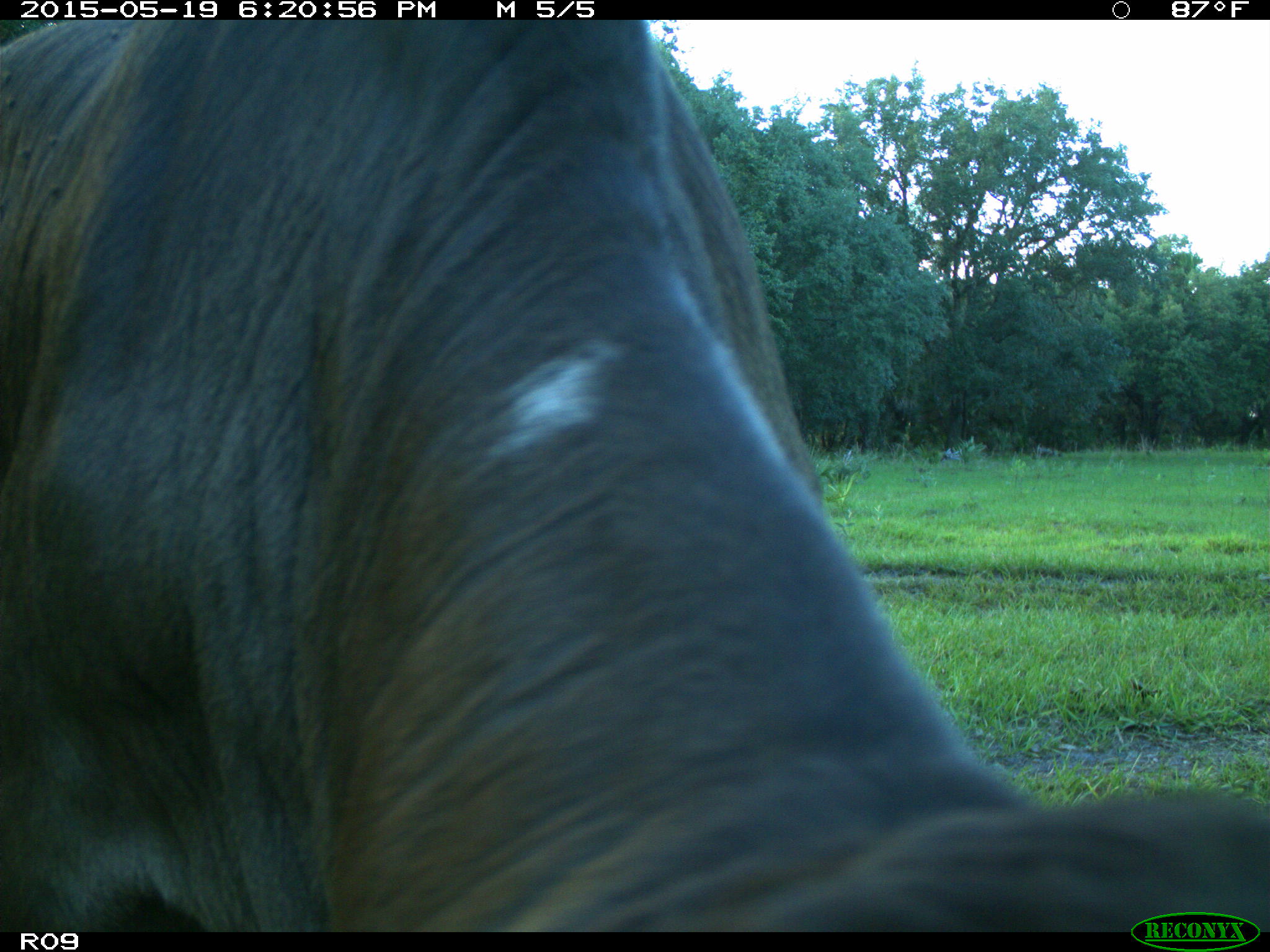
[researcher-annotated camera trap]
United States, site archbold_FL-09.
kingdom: Animalia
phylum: Chordata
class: Mammalia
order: Artiodactyla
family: Bovidae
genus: Bos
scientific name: Bos taurus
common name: domestic cow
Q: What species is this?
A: Bos taurus (domestic cow).